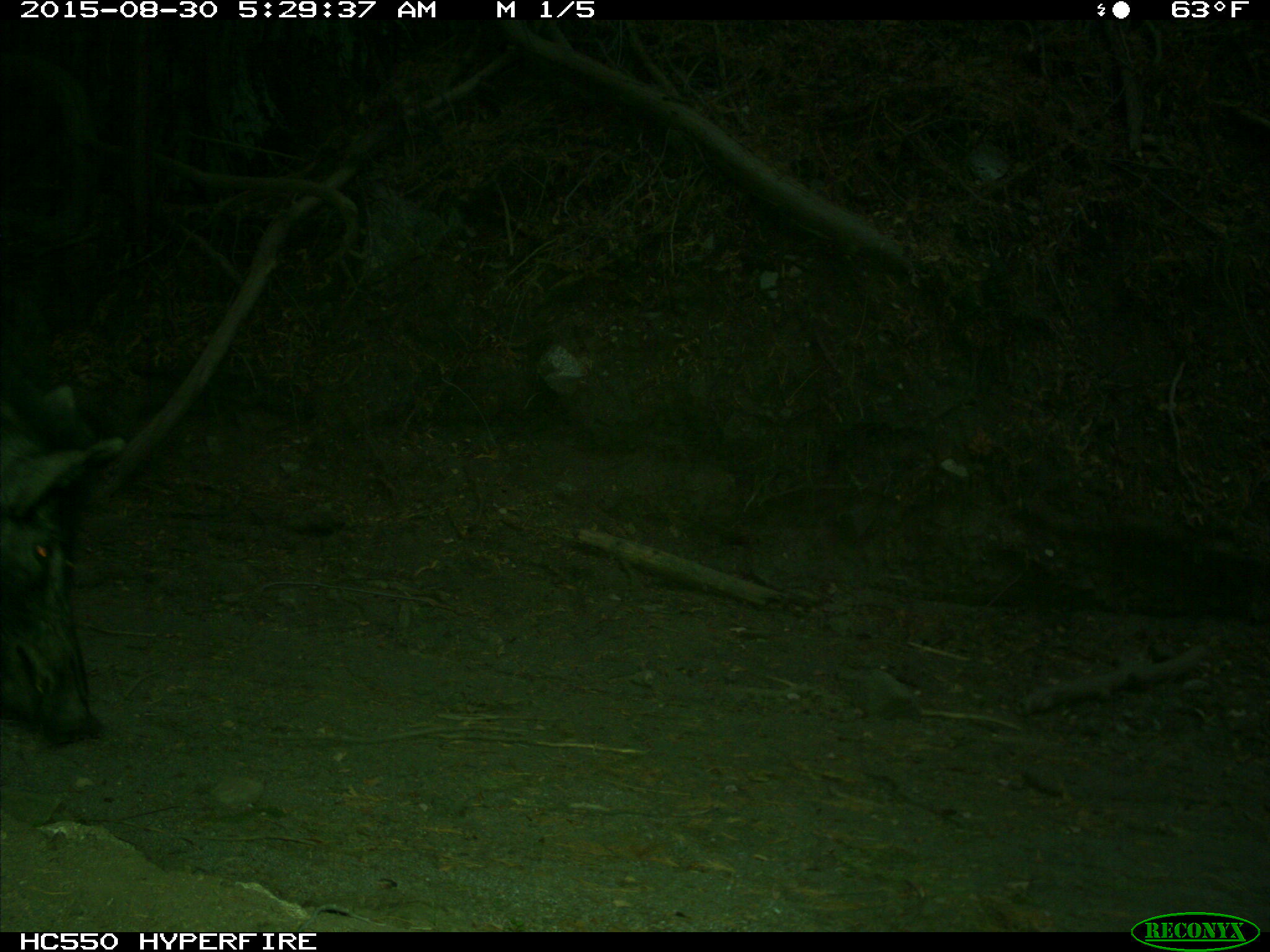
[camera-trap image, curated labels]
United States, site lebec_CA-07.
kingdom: Animalia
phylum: Chordata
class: Mammalia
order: Artiodactyla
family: Suidae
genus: Sus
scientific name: Sus scrofa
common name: wild boar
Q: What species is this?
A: Sus scrofa (wild boar).